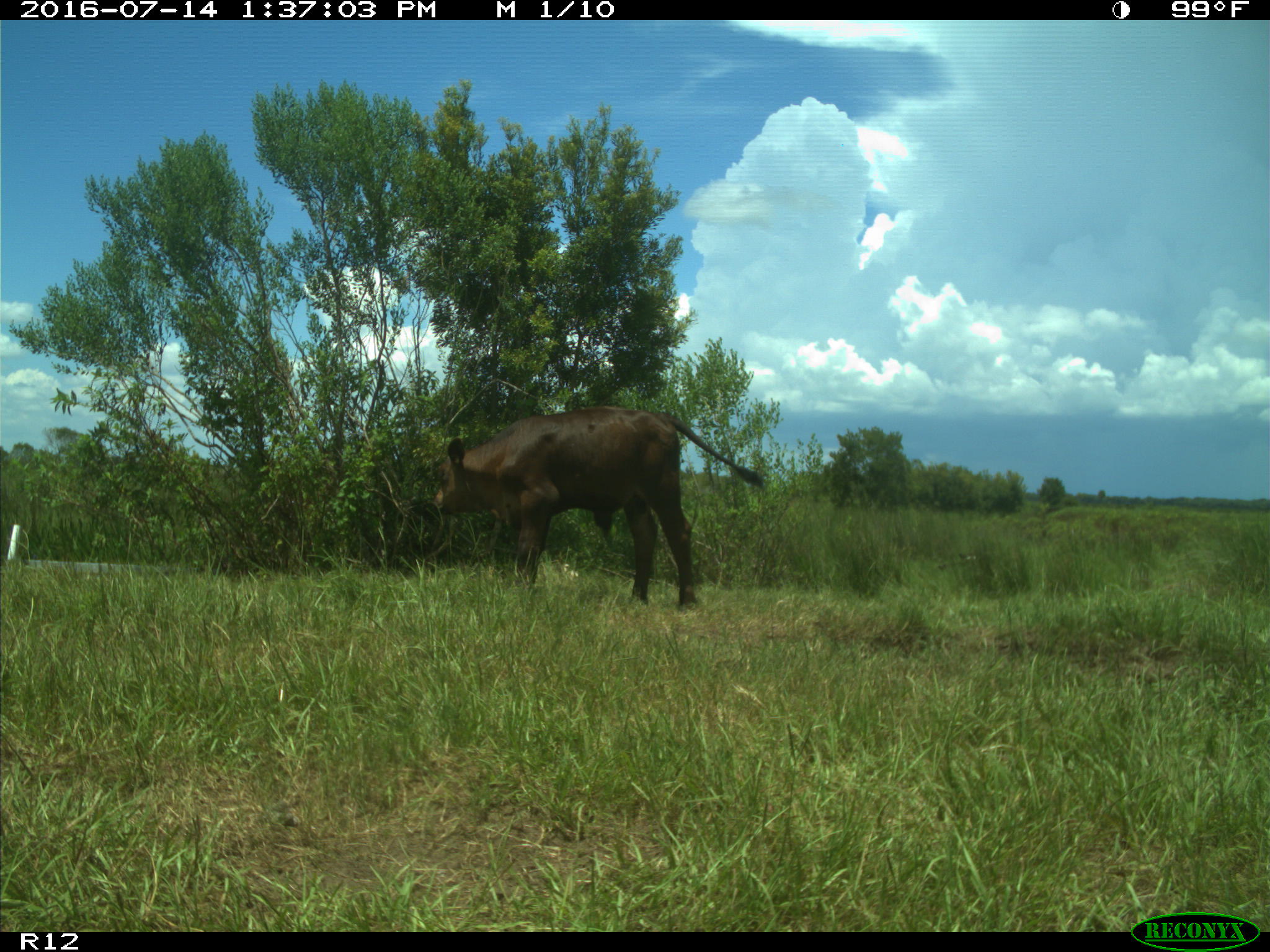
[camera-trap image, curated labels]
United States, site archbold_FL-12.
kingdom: Animalia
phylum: Chordata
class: Mammalia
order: Artiodactyla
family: Bovidae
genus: Bos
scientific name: Bos taurus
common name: domestic cow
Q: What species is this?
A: Bos taurus (domestic cow).